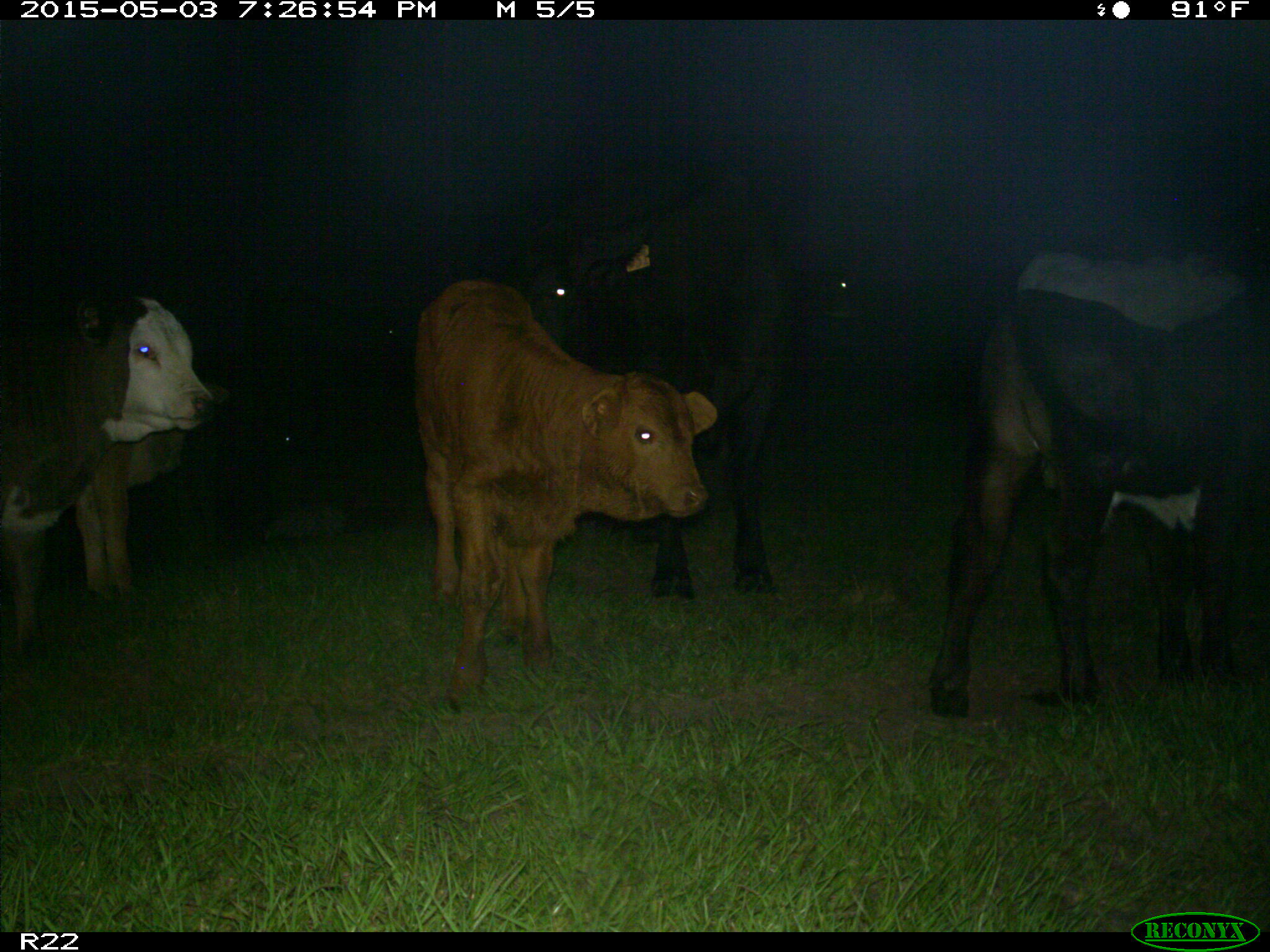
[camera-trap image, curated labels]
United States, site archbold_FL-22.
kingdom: Animalia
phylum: Chordata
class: Mammalia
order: Artiodactyla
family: Bovidae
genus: Bos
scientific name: Bos taurus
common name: domestic cow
Bos taurus (domestic cow).